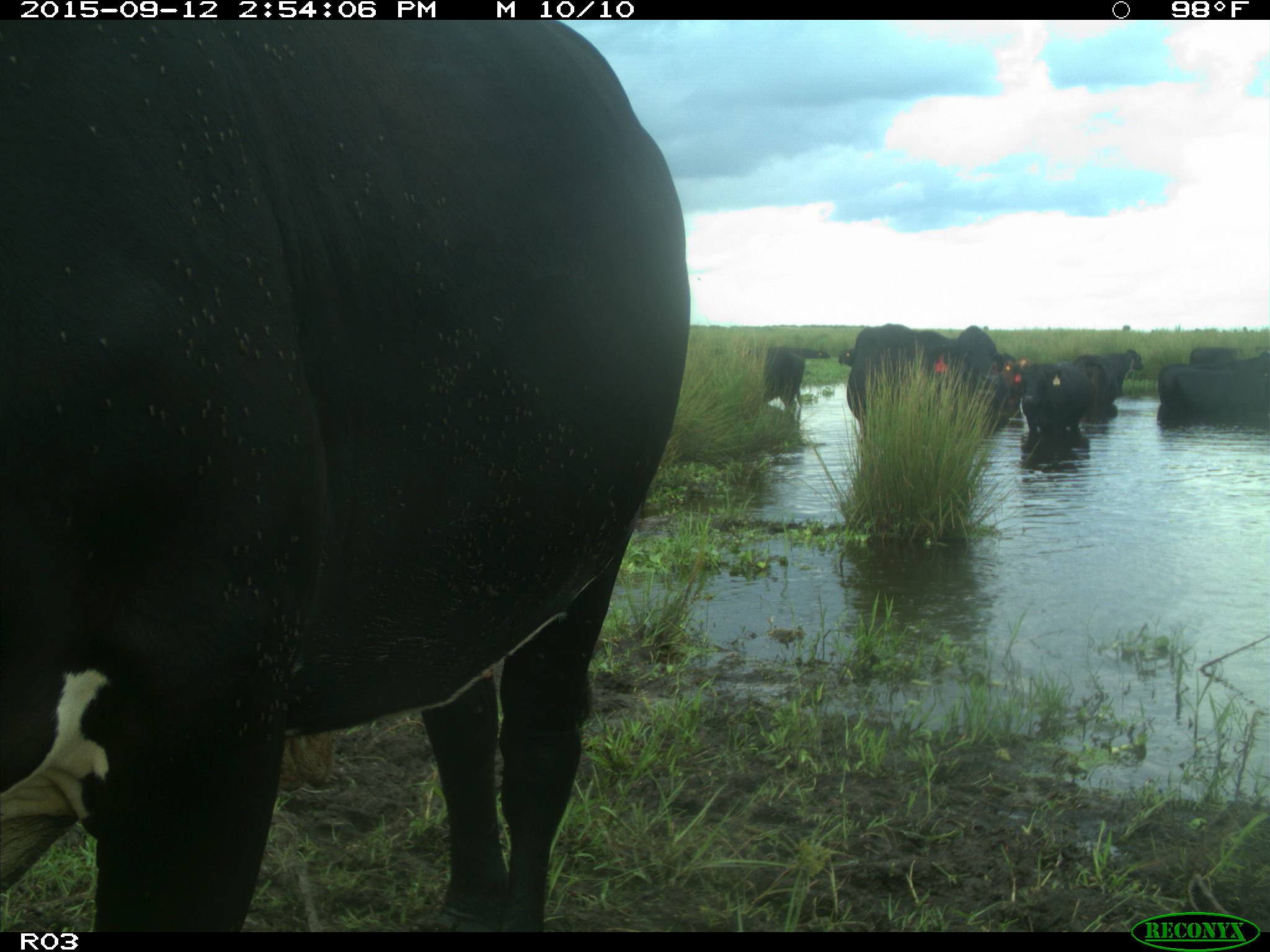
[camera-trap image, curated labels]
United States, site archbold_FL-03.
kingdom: Animalia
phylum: Chordata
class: Mammalia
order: Artiodactyla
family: Bovidae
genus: Bos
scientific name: Bos taurus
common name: domestic cow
Bos taurus (domestic cow).